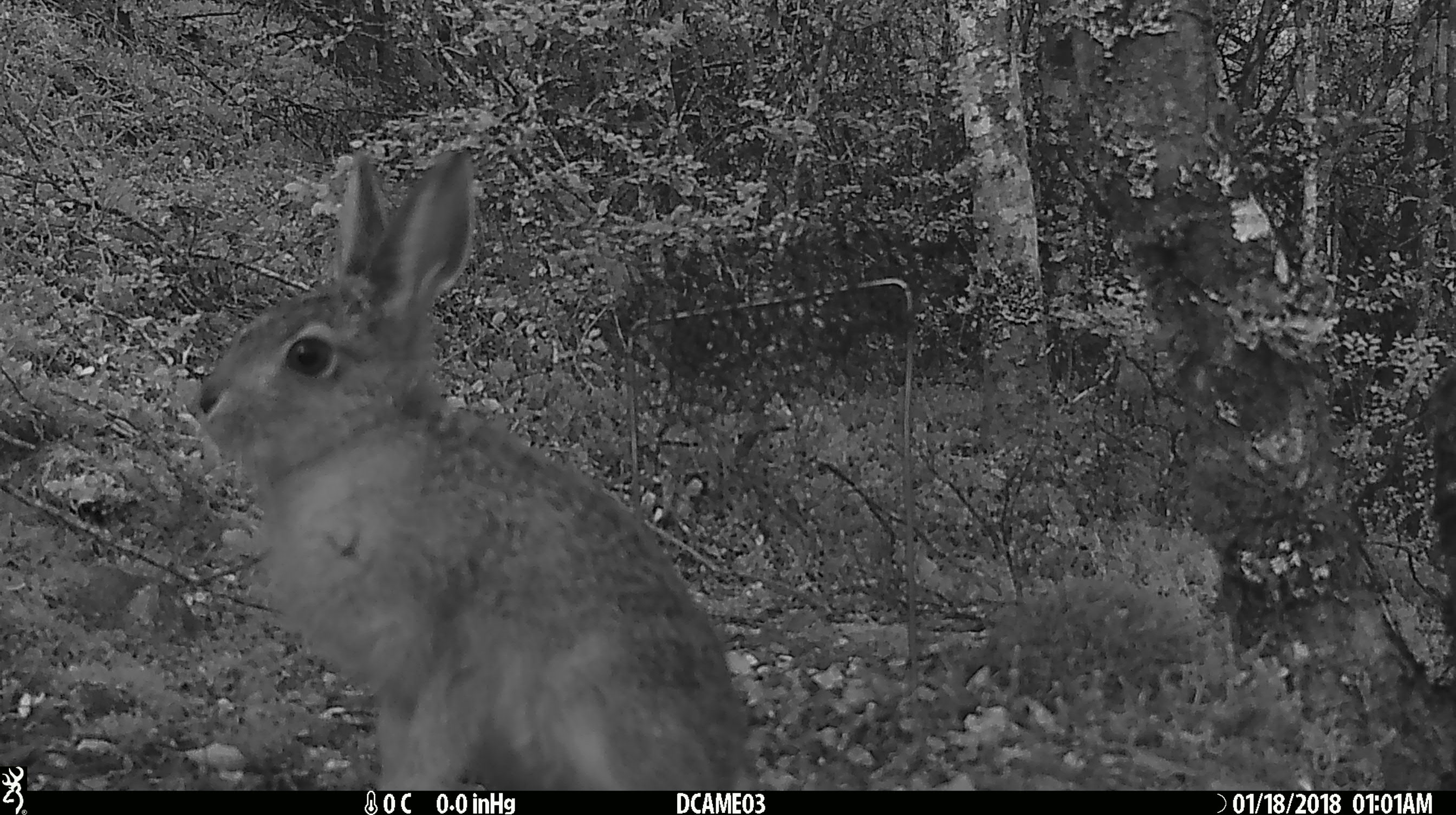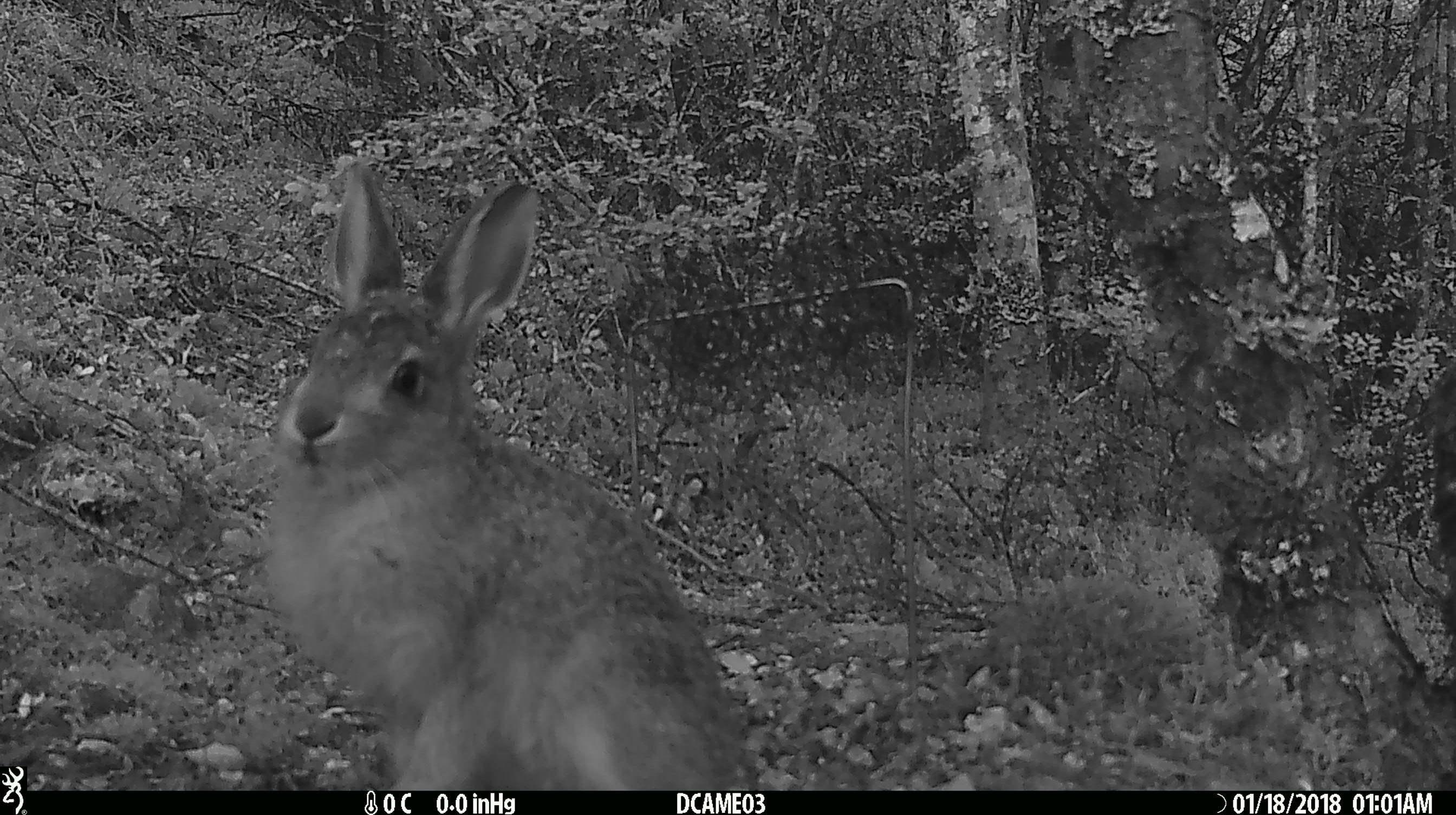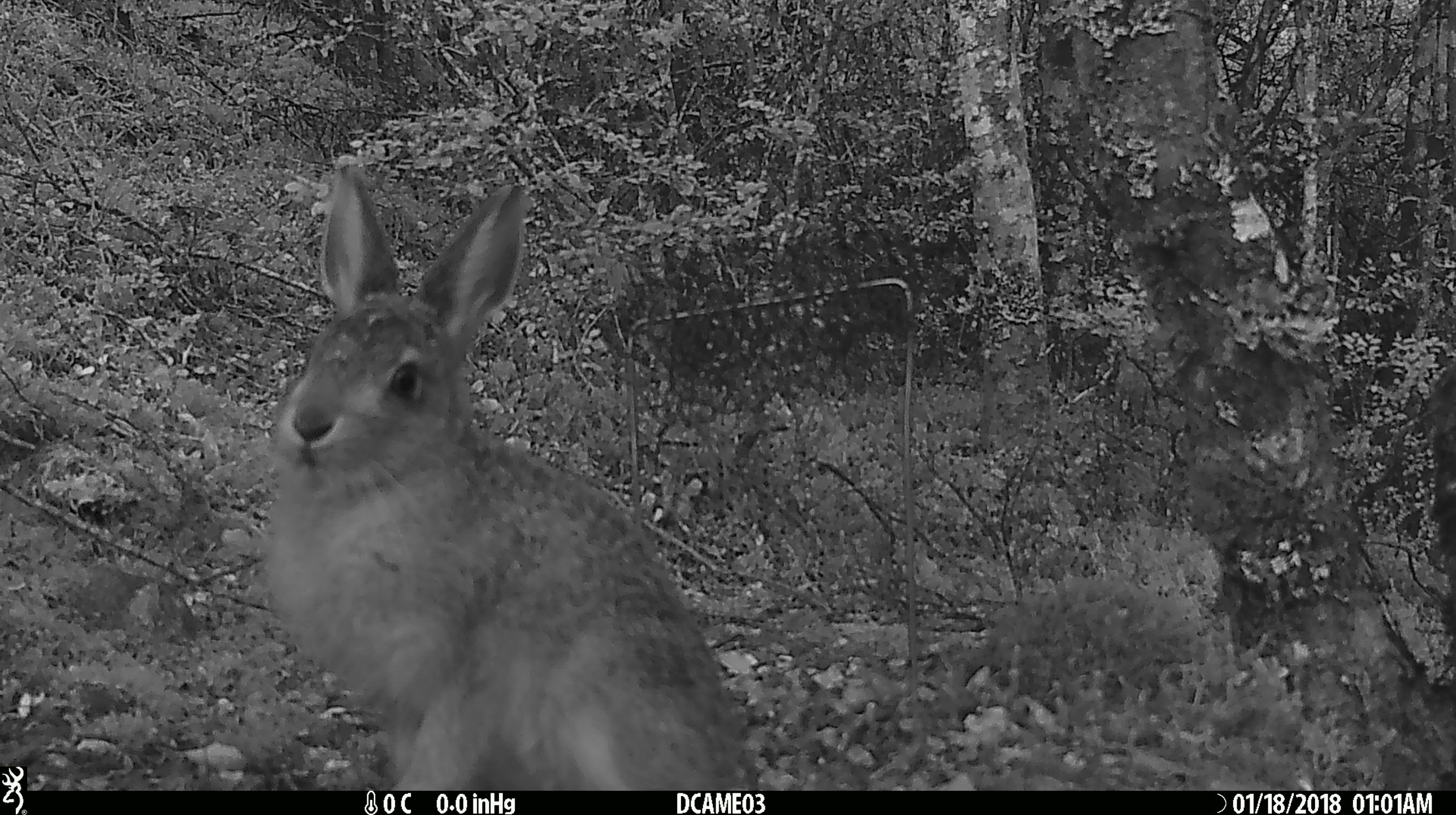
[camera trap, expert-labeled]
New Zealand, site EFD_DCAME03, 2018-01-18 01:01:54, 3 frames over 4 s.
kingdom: Animalia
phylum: Chordata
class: Mammalia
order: Lagomorpha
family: Leporidae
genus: Oryctolagus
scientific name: Oryctolagus cuniculus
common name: european rabbit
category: rabbit